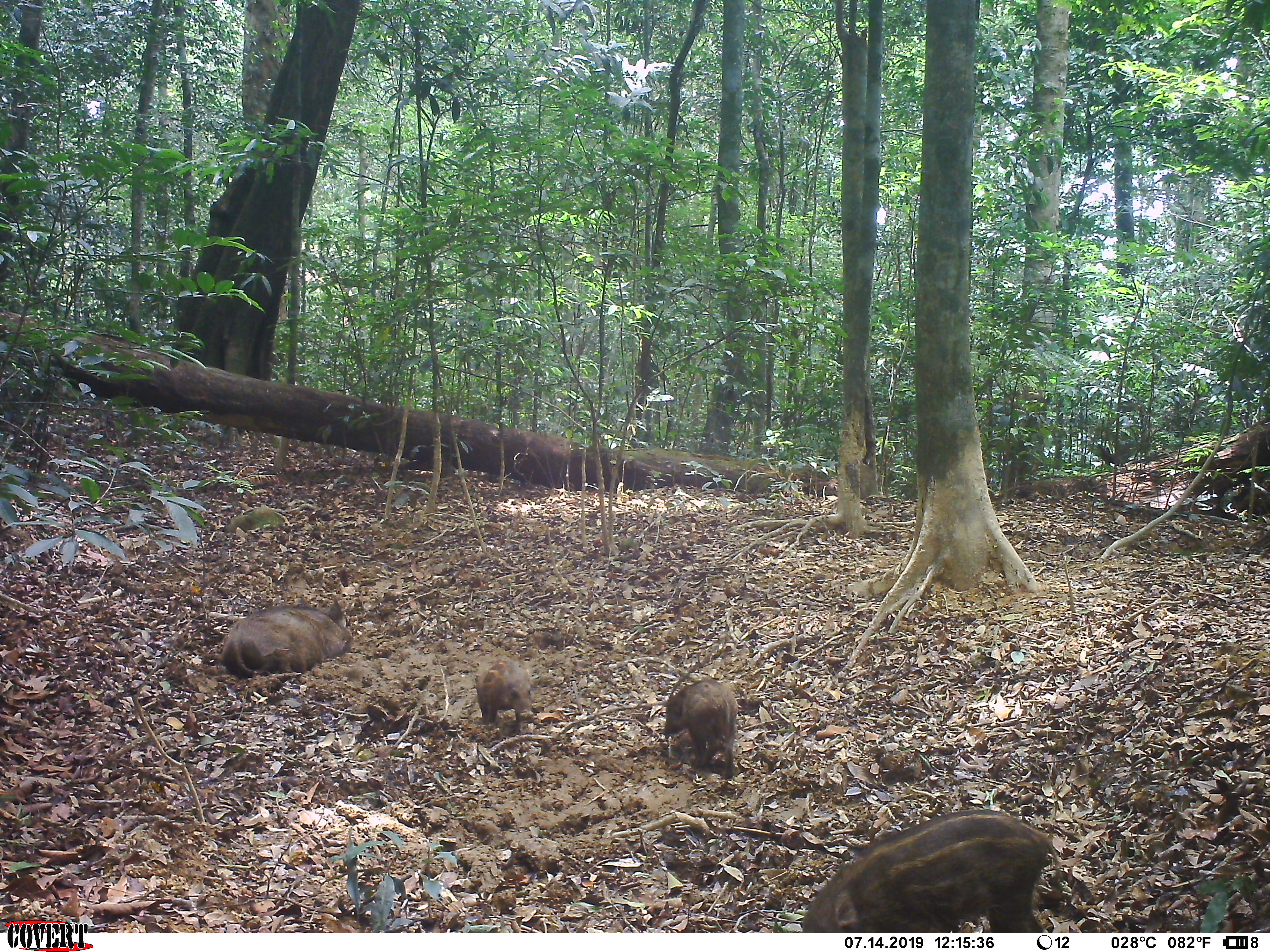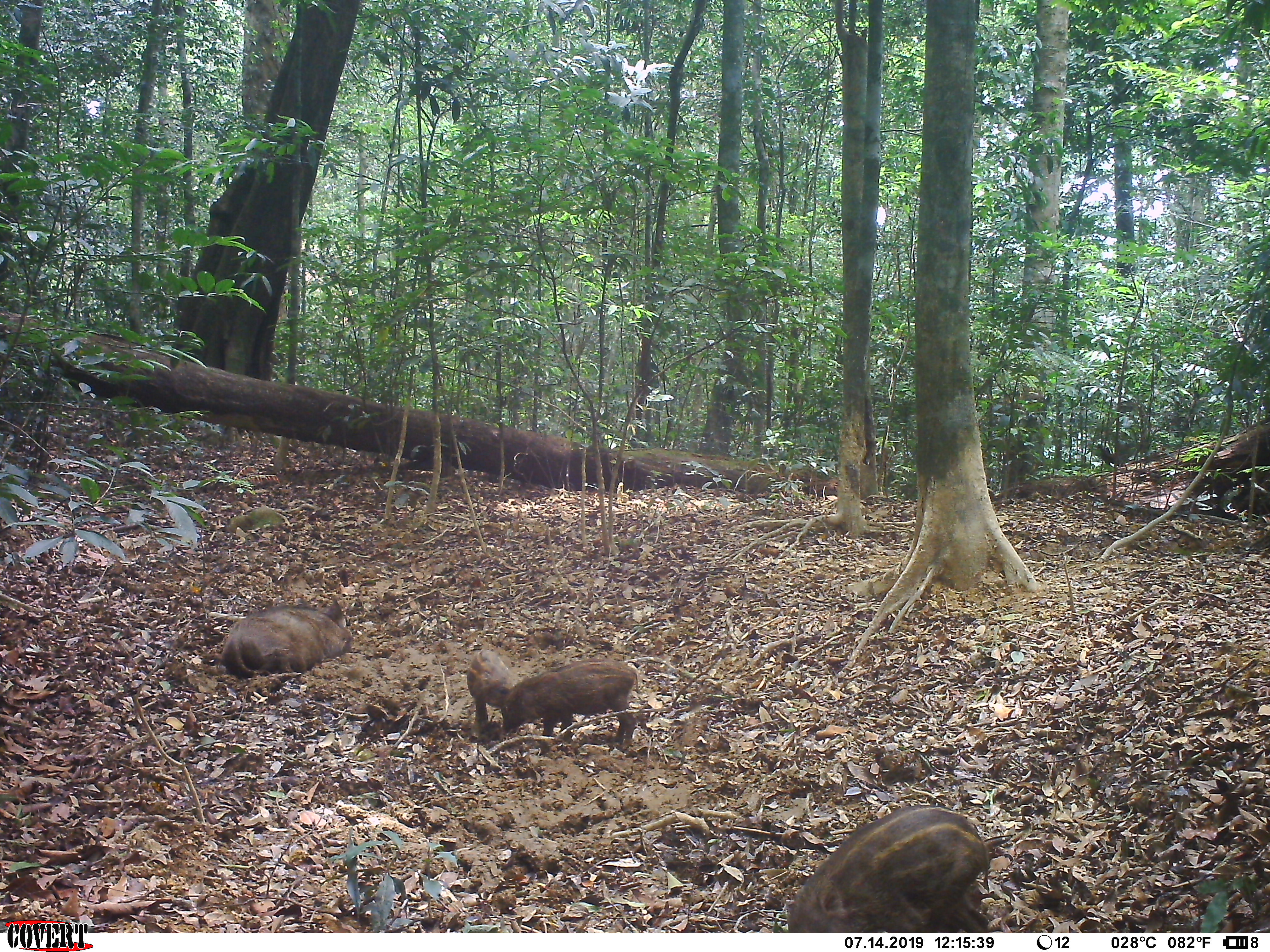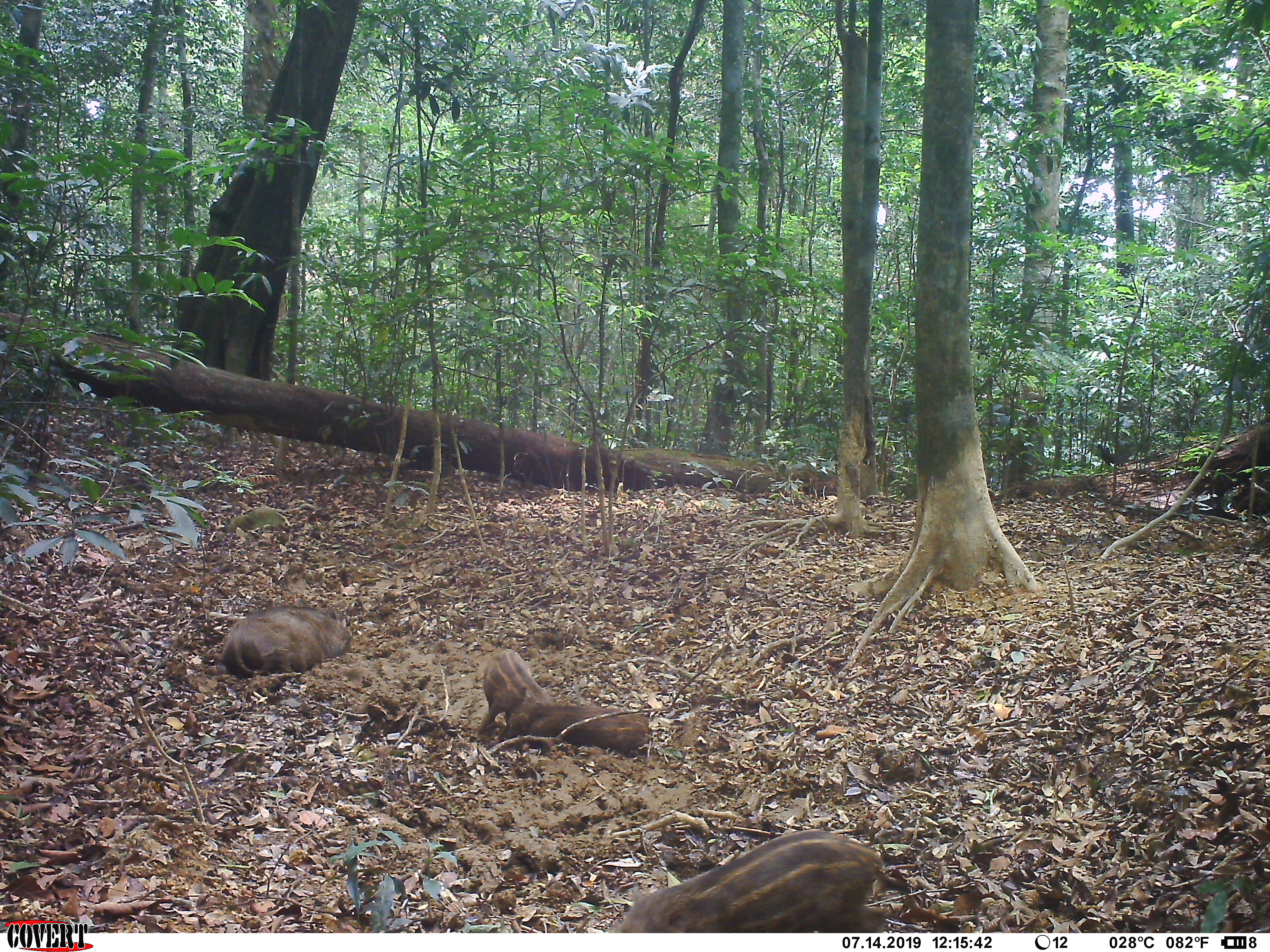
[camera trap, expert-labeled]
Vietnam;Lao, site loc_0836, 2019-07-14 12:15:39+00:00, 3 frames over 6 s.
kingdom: Animalia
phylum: Chordata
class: Mammalia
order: Artiodactyla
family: Suidae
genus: Sus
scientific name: Sus scrofa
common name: eurasian wild pig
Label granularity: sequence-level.